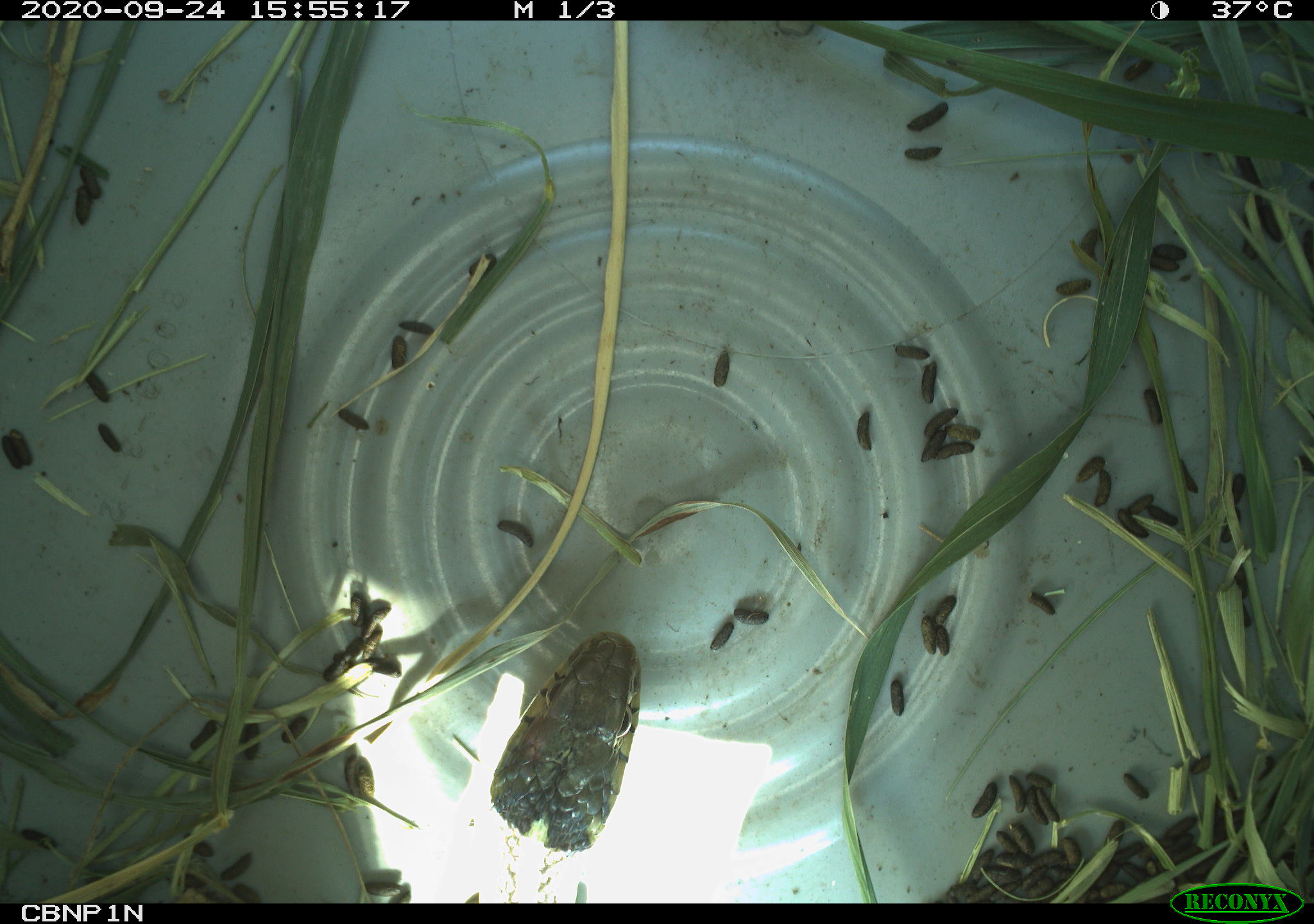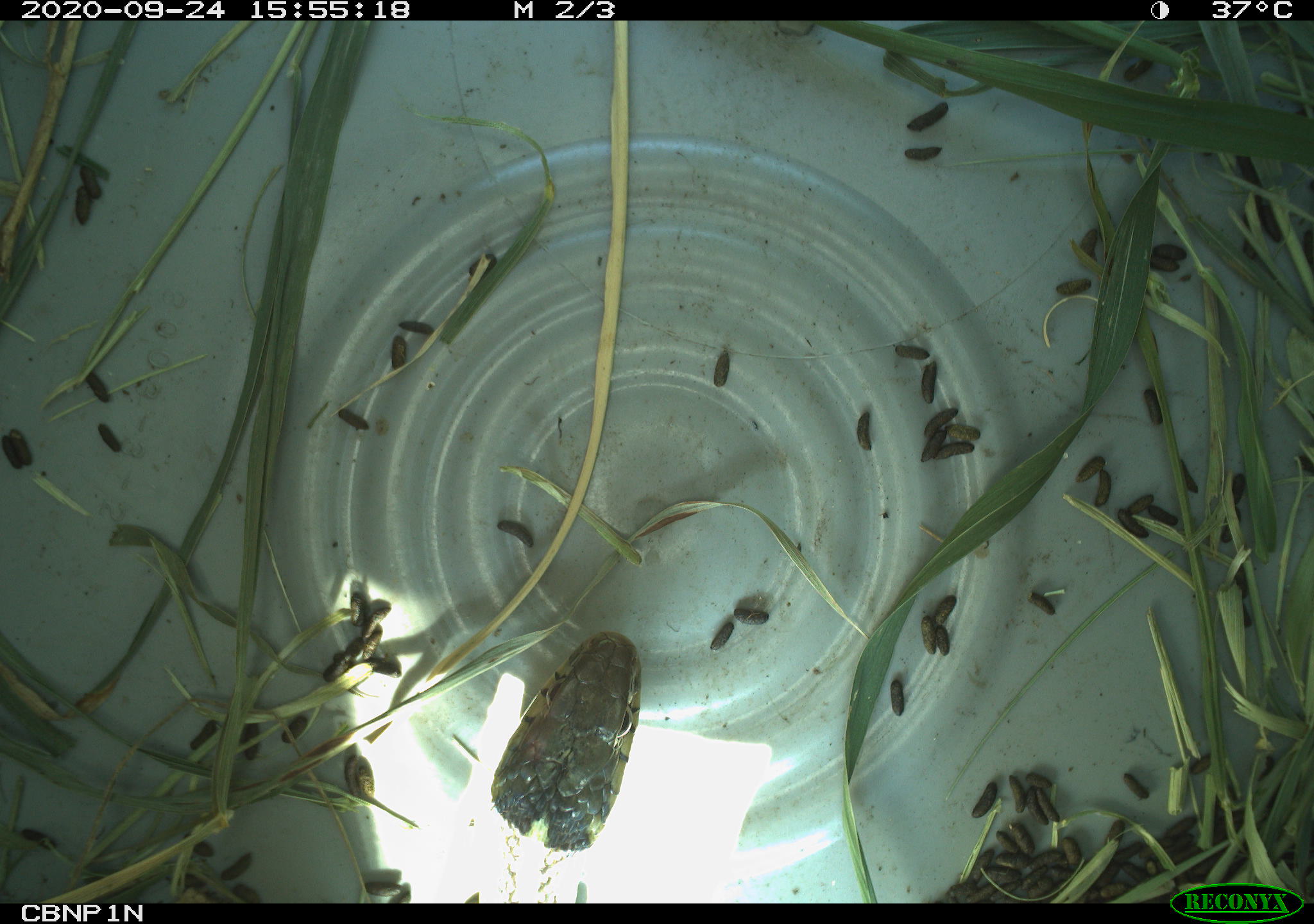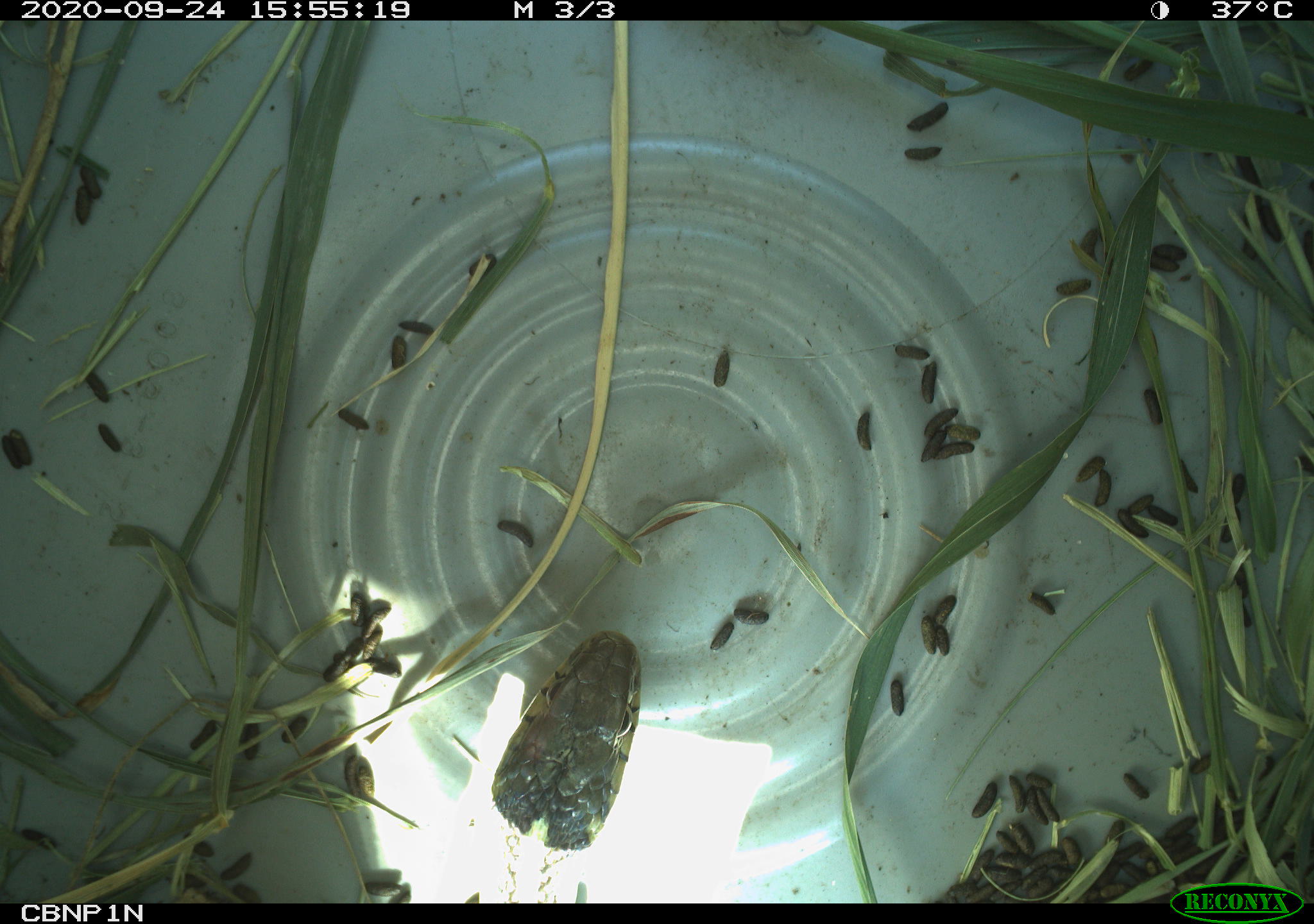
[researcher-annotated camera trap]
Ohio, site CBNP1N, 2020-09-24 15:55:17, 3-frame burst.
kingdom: Animalia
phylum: Chordata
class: Reptilia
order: Squamata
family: Colubridae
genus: Thamnophis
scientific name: Thamnophis sirtalis sirtalis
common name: eastern gartersnake